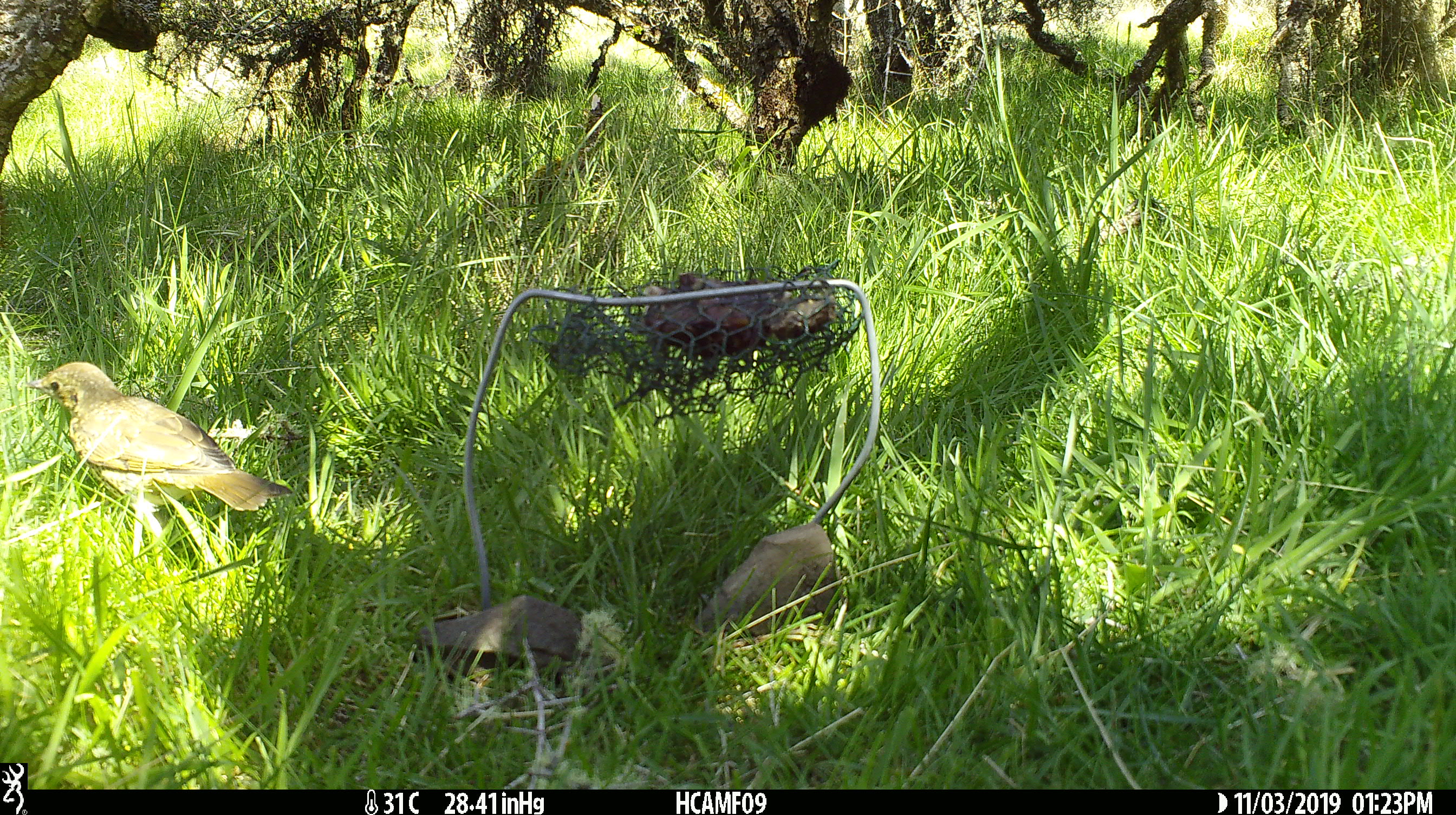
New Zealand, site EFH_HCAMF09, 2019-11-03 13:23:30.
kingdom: Animalia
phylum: Chordata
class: Aves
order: Passeriformes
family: Turdidae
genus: Turdus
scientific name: Turdus philomelos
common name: song thrush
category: thrush